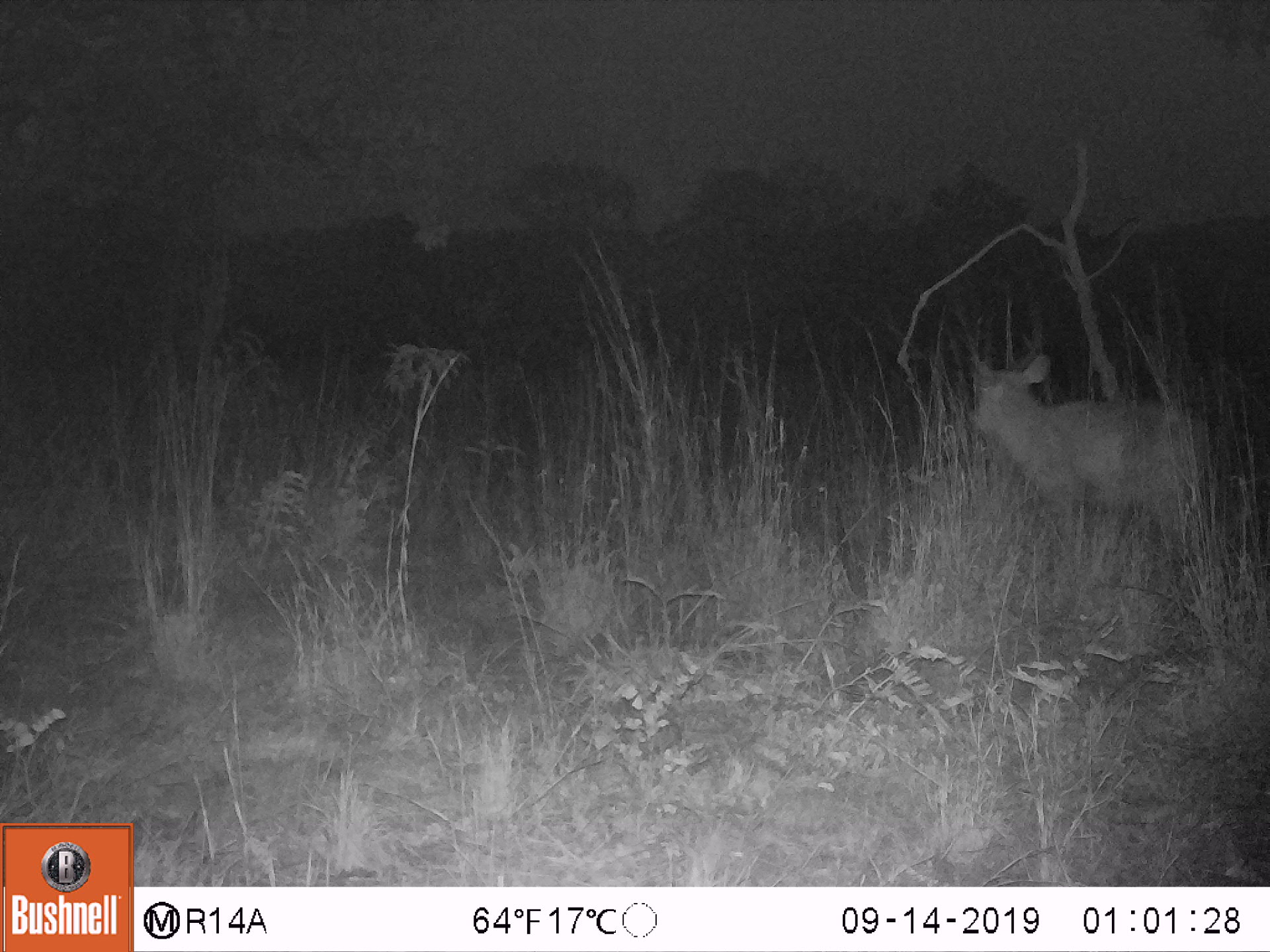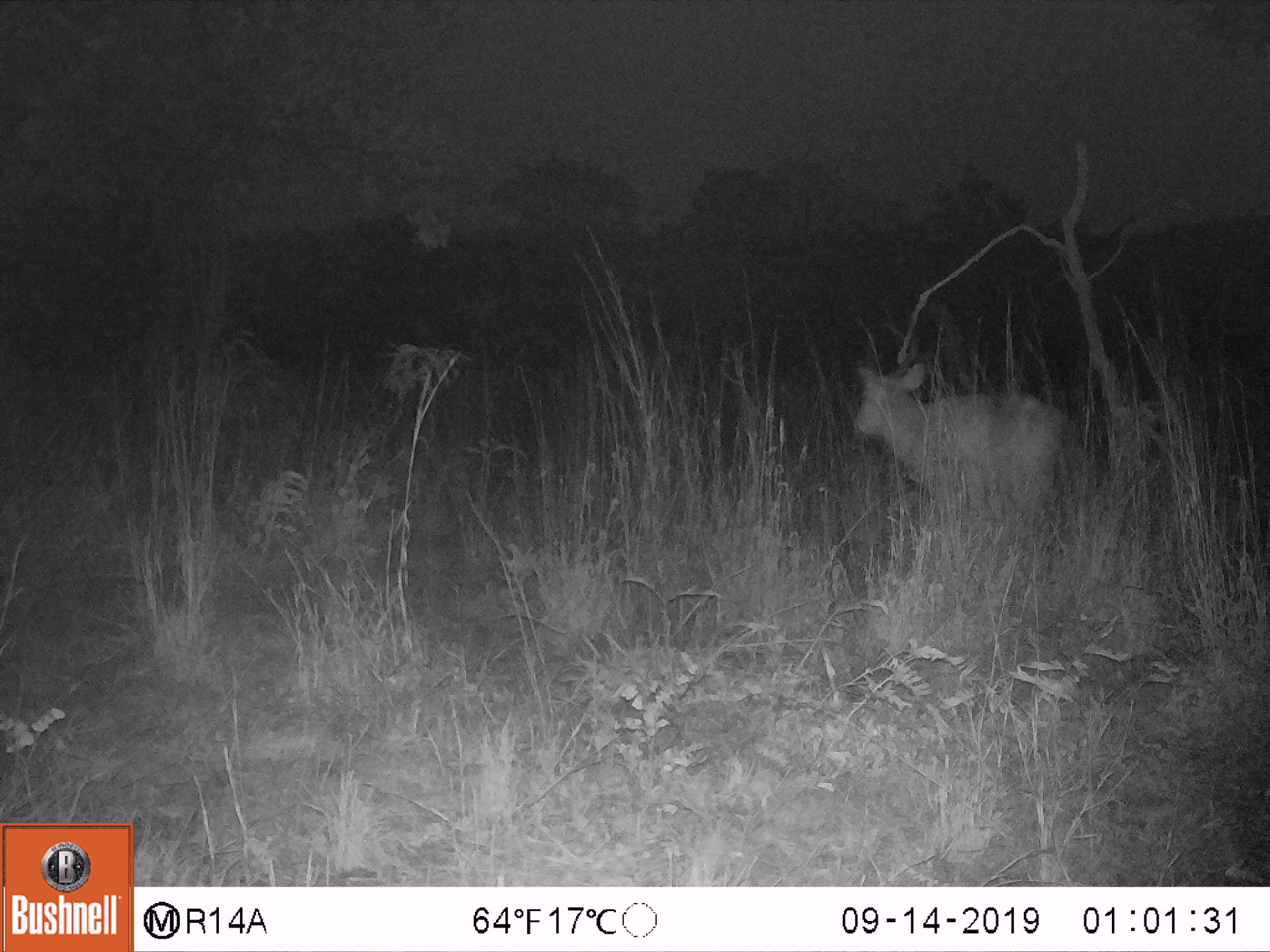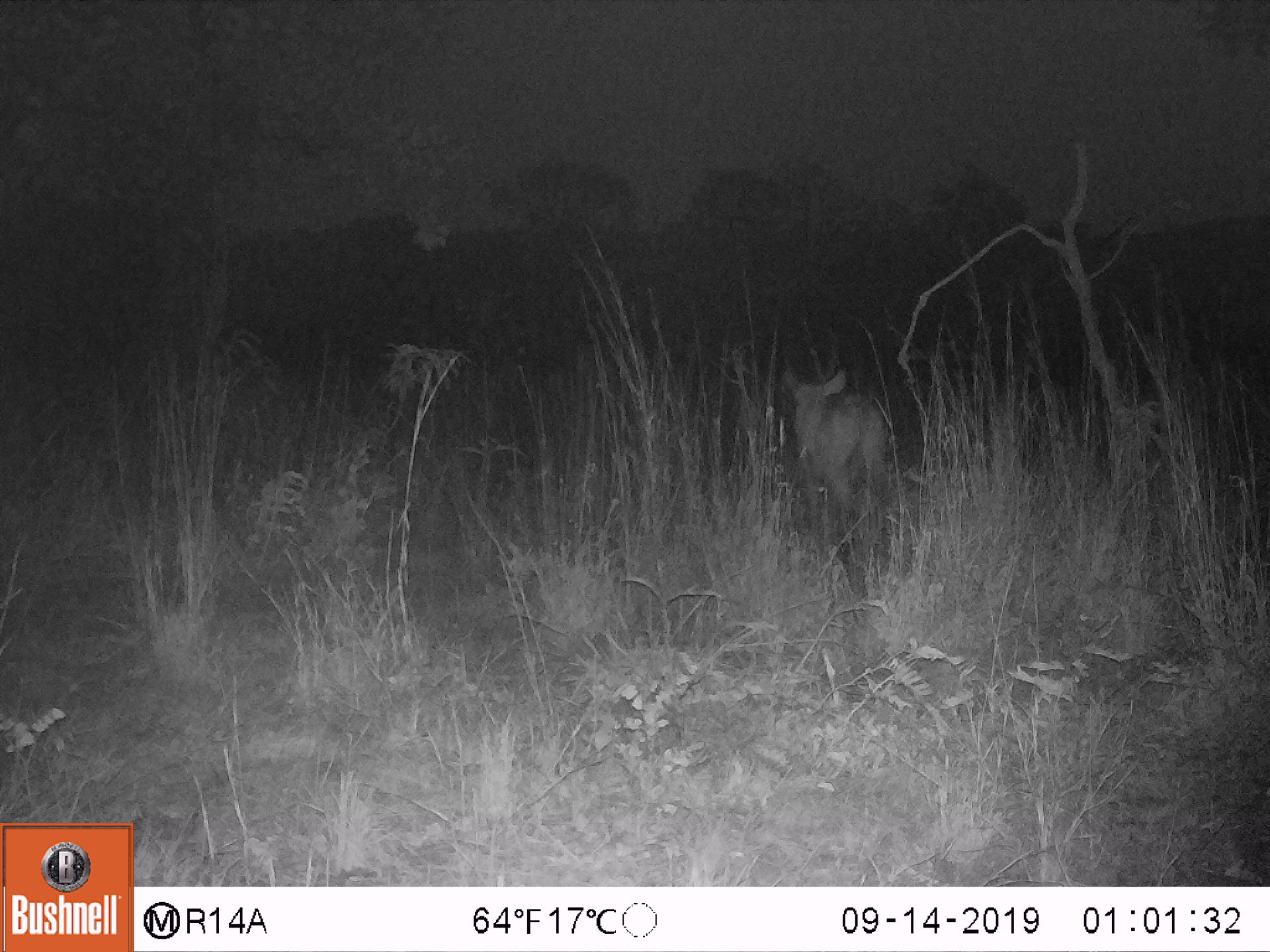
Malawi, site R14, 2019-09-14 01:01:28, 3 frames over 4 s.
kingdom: Animalia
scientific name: Animalia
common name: other animal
Other animal (Animalia), count 1.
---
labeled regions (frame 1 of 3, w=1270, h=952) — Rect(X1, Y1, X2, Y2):
other animal: Rect(954, 337, 1206, 579)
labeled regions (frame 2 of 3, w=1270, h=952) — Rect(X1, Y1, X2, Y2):
other animal: Rect(838, 352, 1082, 550)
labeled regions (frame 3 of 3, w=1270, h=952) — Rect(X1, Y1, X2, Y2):
other animal: Rect(771, 357, 902, 562)